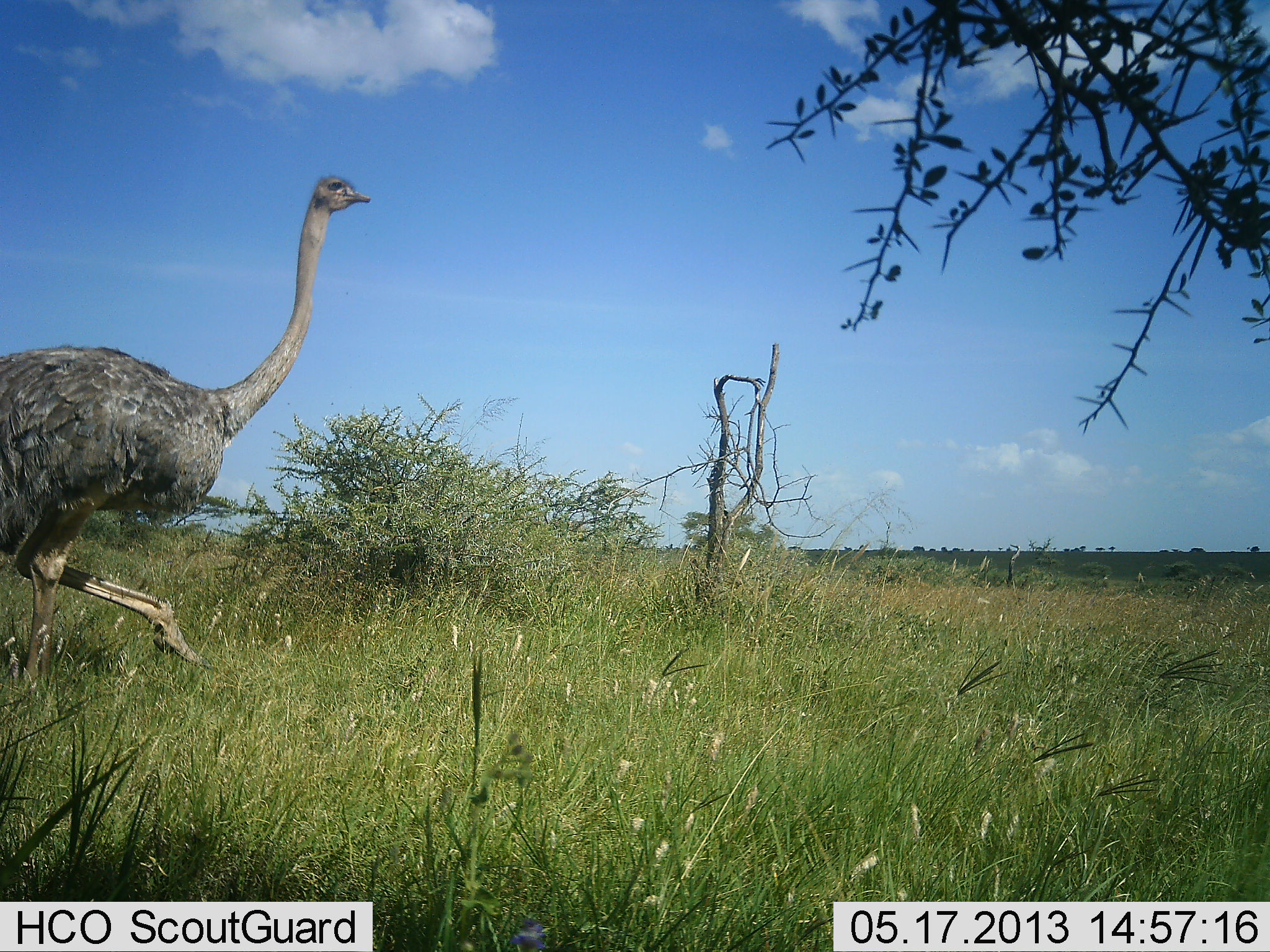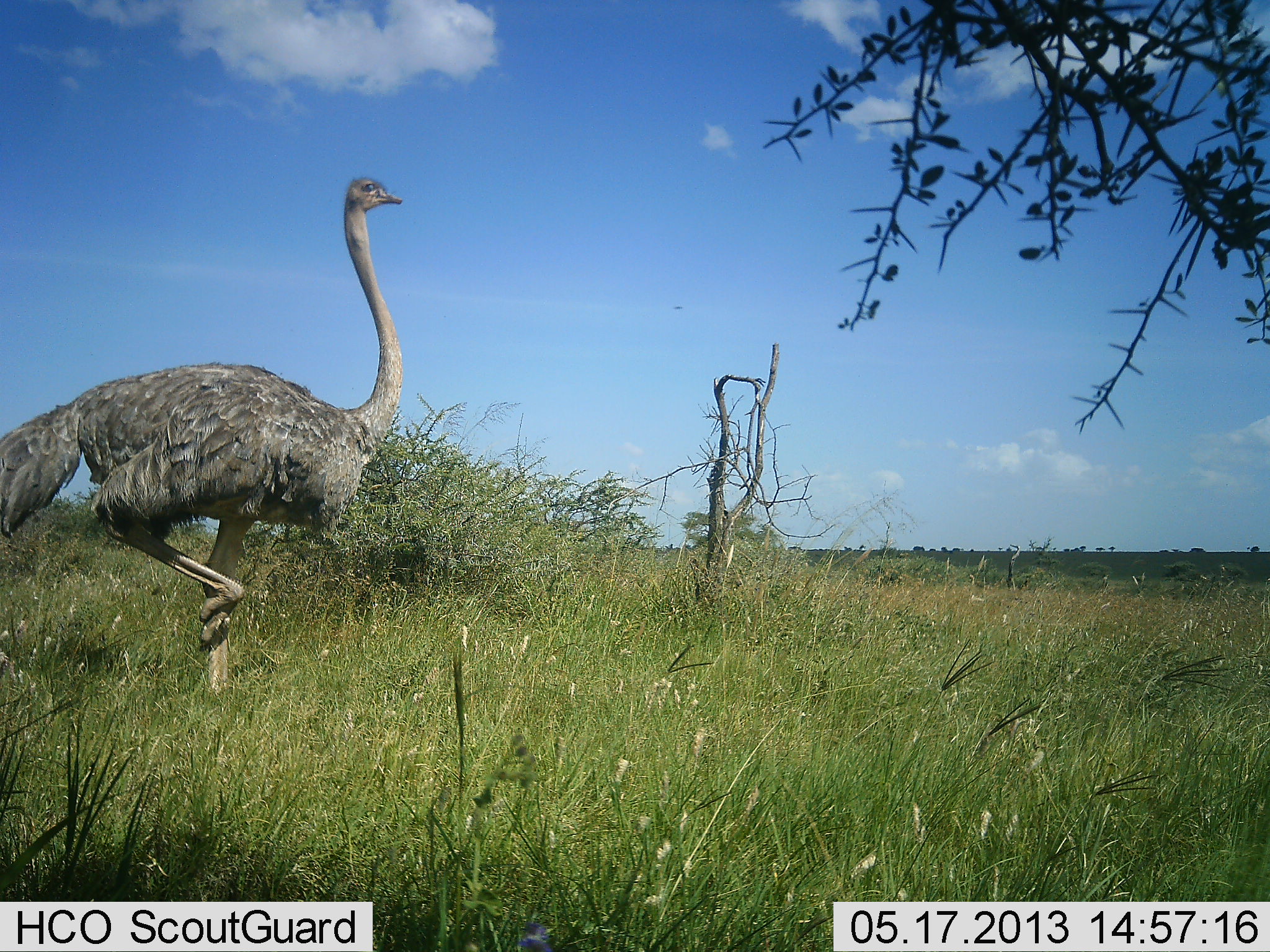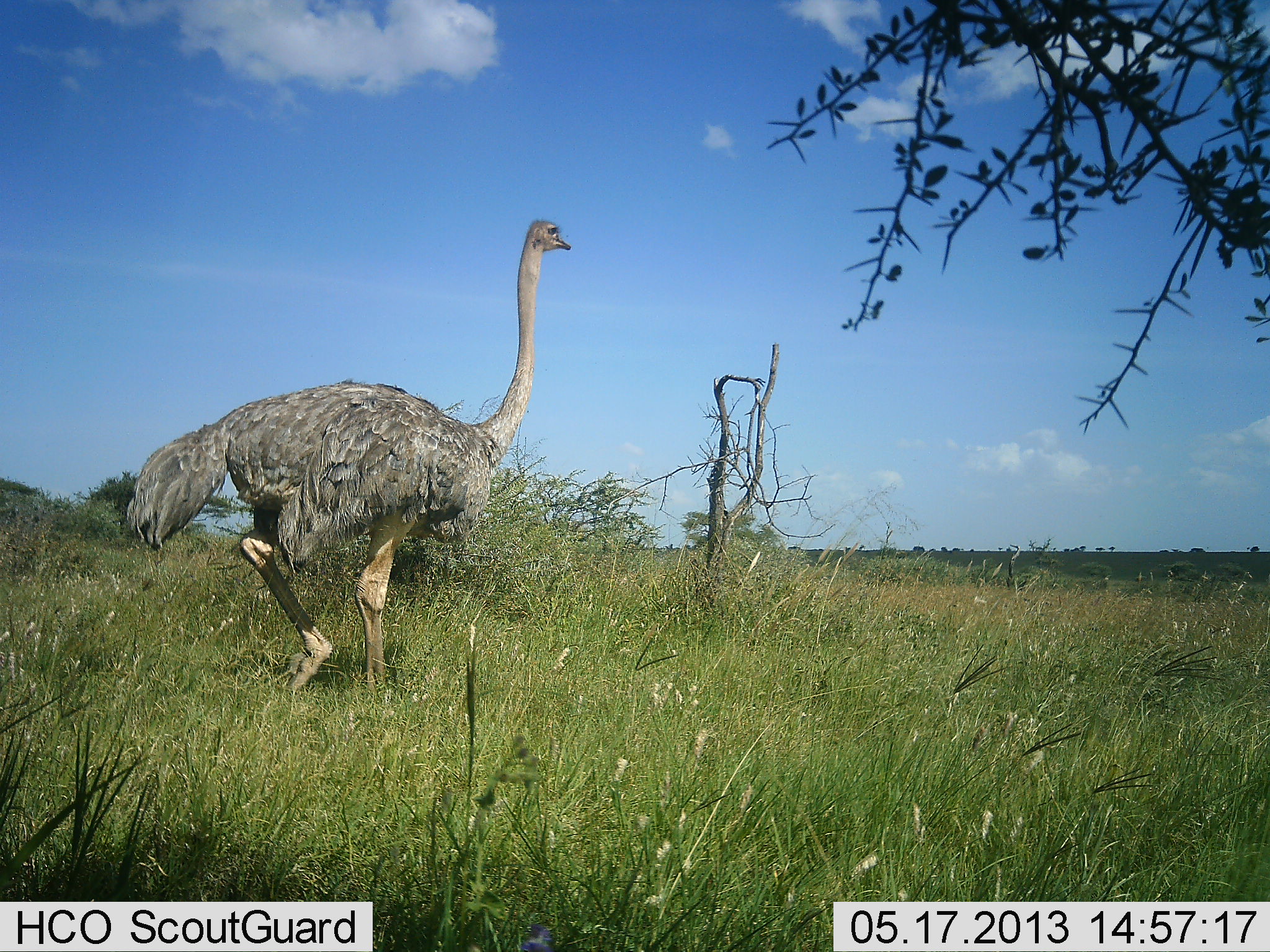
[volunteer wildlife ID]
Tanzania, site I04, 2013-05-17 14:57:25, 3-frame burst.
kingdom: Animalia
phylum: Chordata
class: Aves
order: Struthioniformes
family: Struthionidae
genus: Struthio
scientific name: Struthio camelus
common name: ostrich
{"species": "ostrich (Struthio camelus)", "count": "1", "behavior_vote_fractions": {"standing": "3%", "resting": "0%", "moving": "100%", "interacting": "0%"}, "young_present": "0%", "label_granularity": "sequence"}